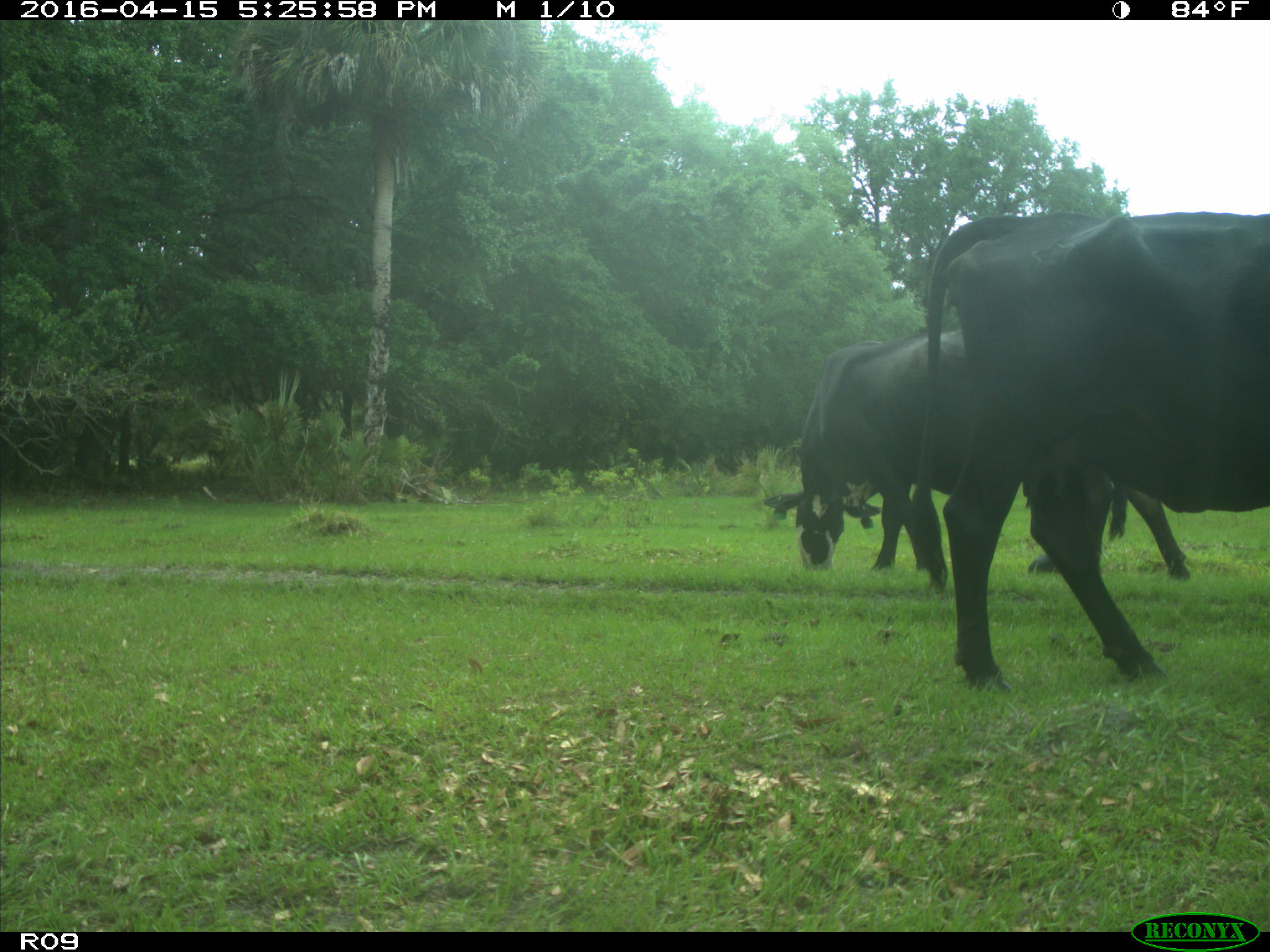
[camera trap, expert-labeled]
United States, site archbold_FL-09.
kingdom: Animalia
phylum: Chordata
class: Mammalia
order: Artiodactyla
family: Bovidae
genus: Bos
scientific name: Bos taurus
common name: domestic cow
Bos taurus (domestic cow).